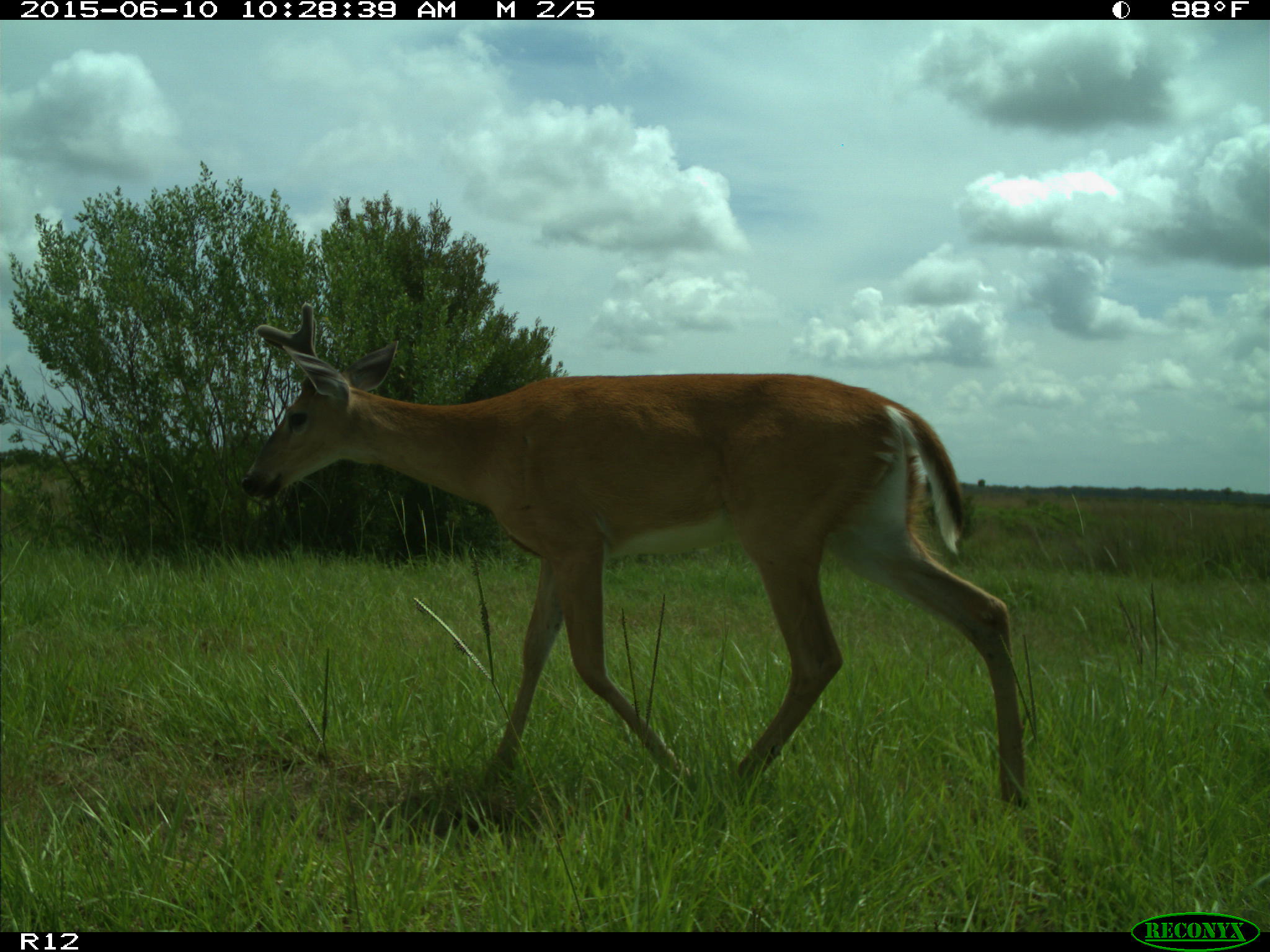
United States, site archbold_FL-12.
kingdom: Animalia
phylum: Chordata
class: Mammalia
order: Artiodactyla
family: Cervidae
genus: Odocoileus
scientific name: Odocoileus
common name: deer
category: unidentified deer